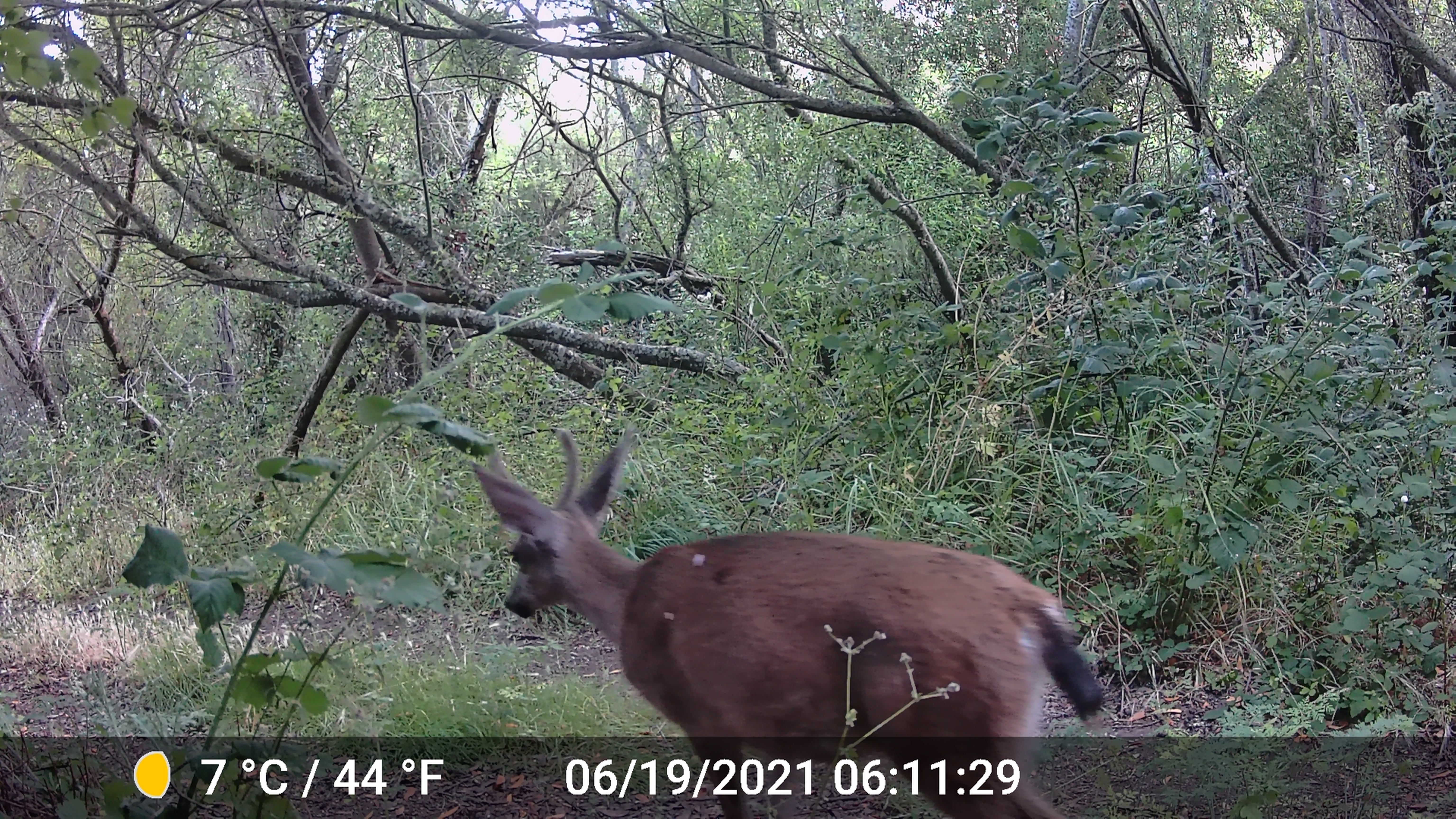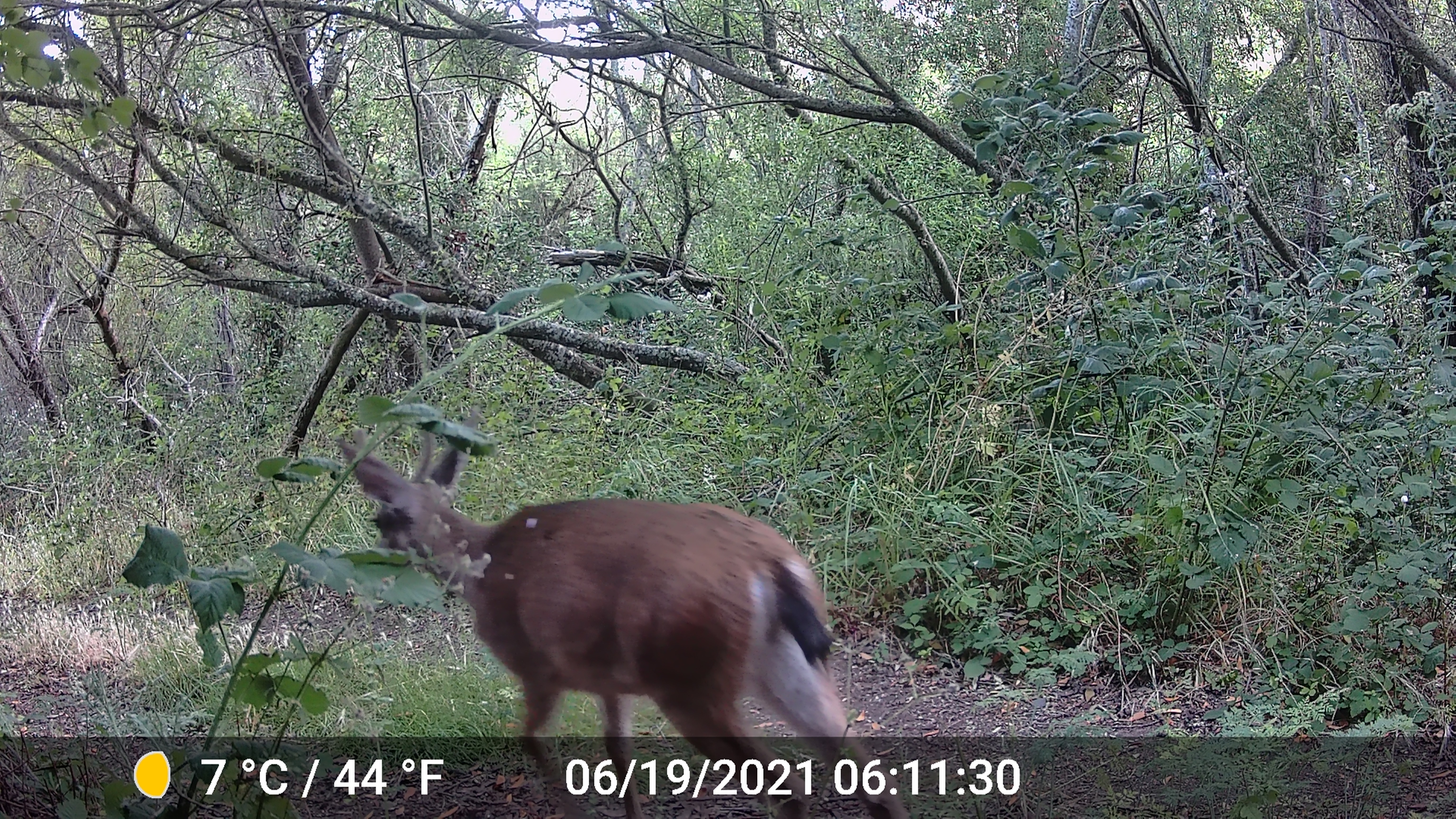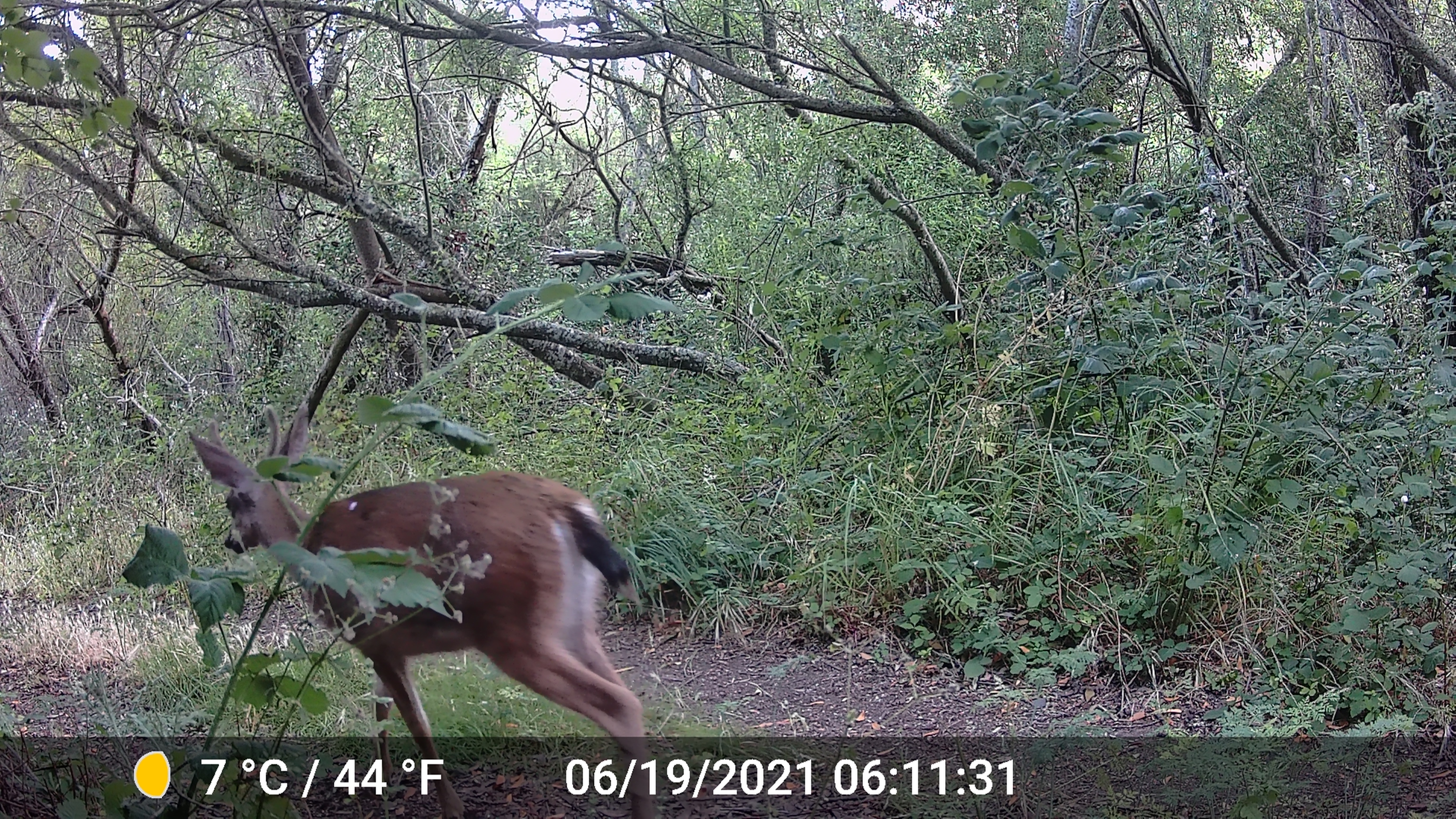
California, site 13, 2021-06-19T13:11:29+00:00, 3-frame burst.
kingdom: Animalia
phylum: Chordata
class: Mammalia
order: Artiodactyla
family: Cervidae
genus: Odocoileus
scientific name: Odocoileus hemionus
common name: mule deer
Mule deer (Odocoileus hemionus).